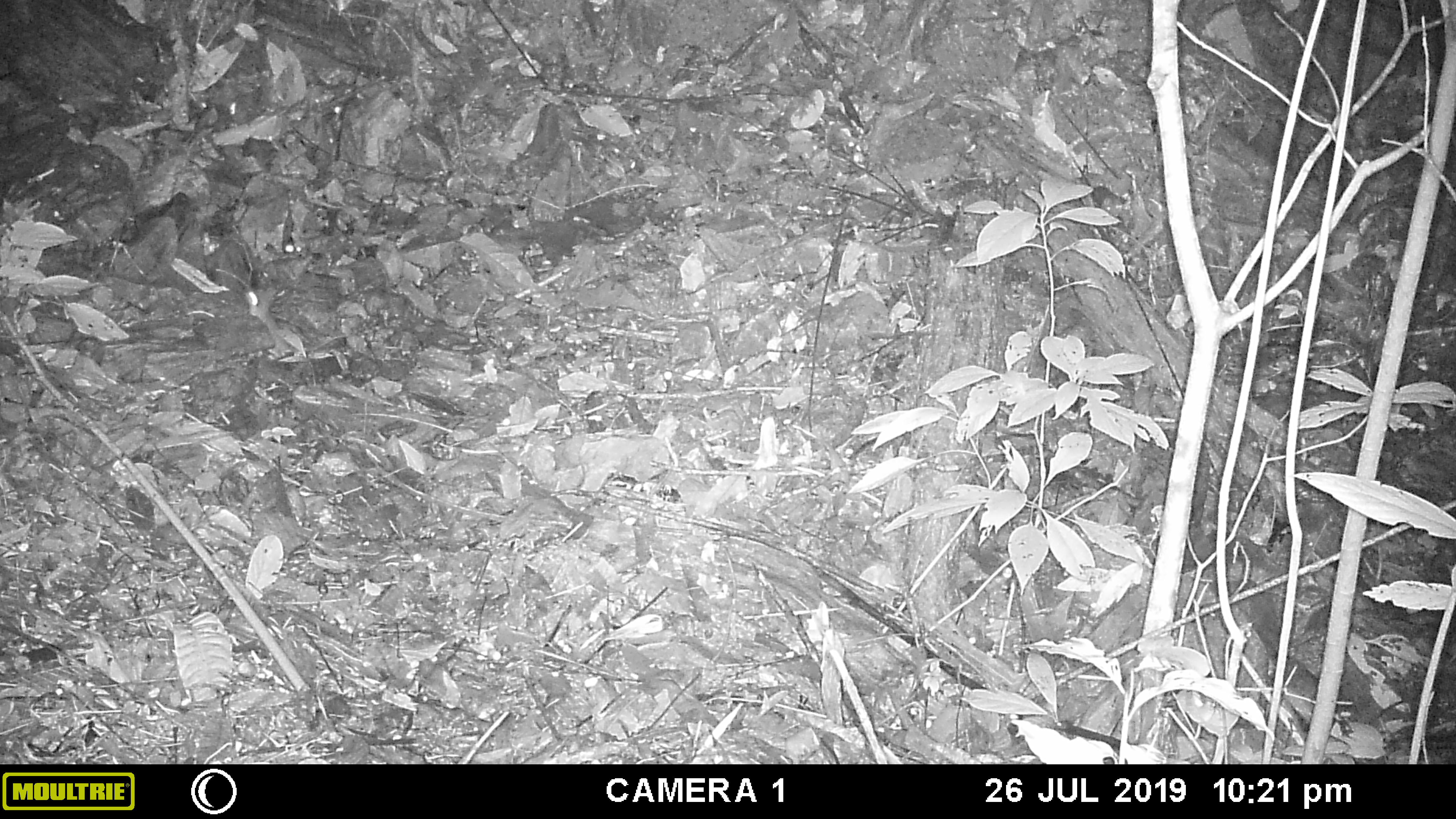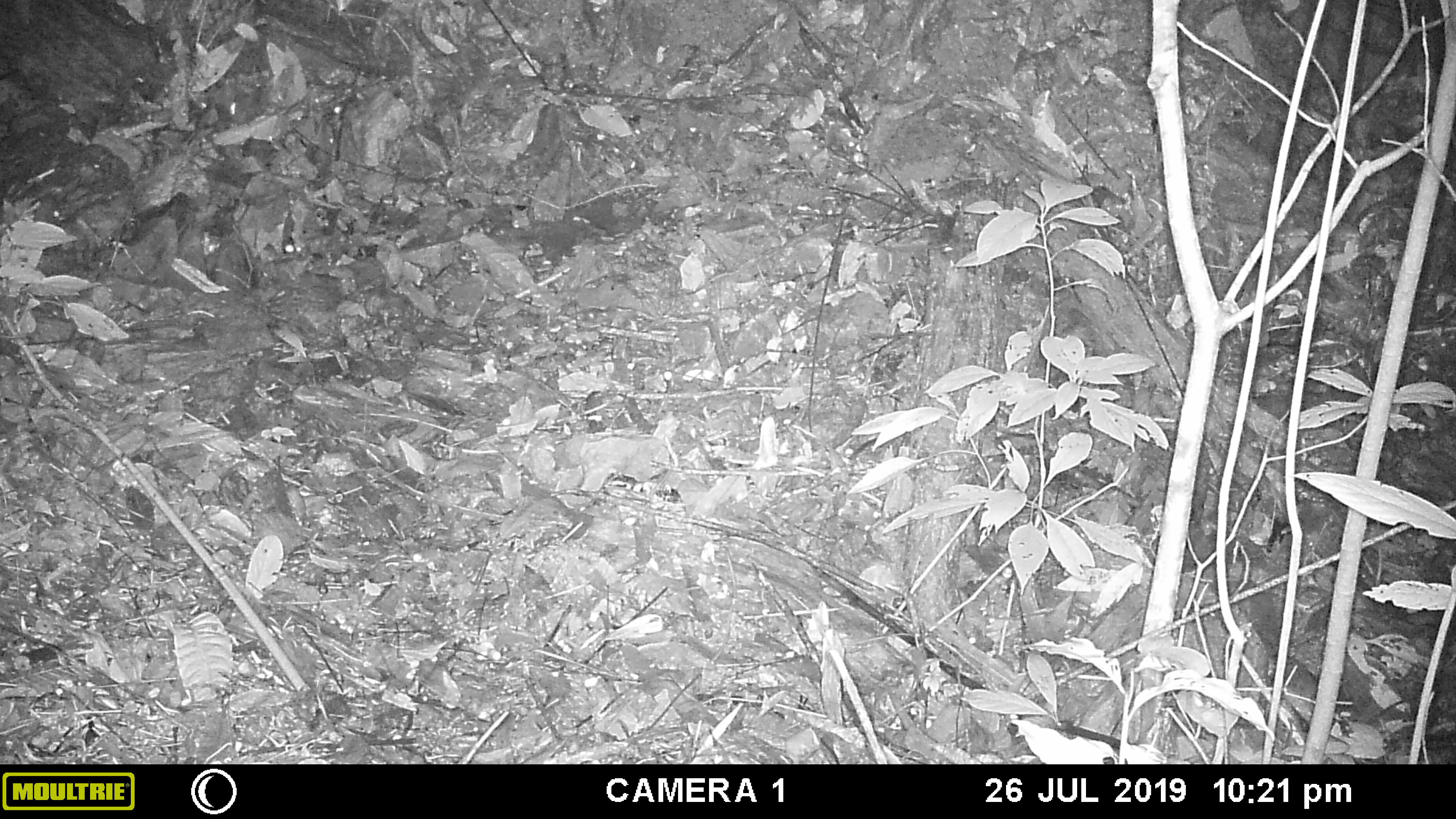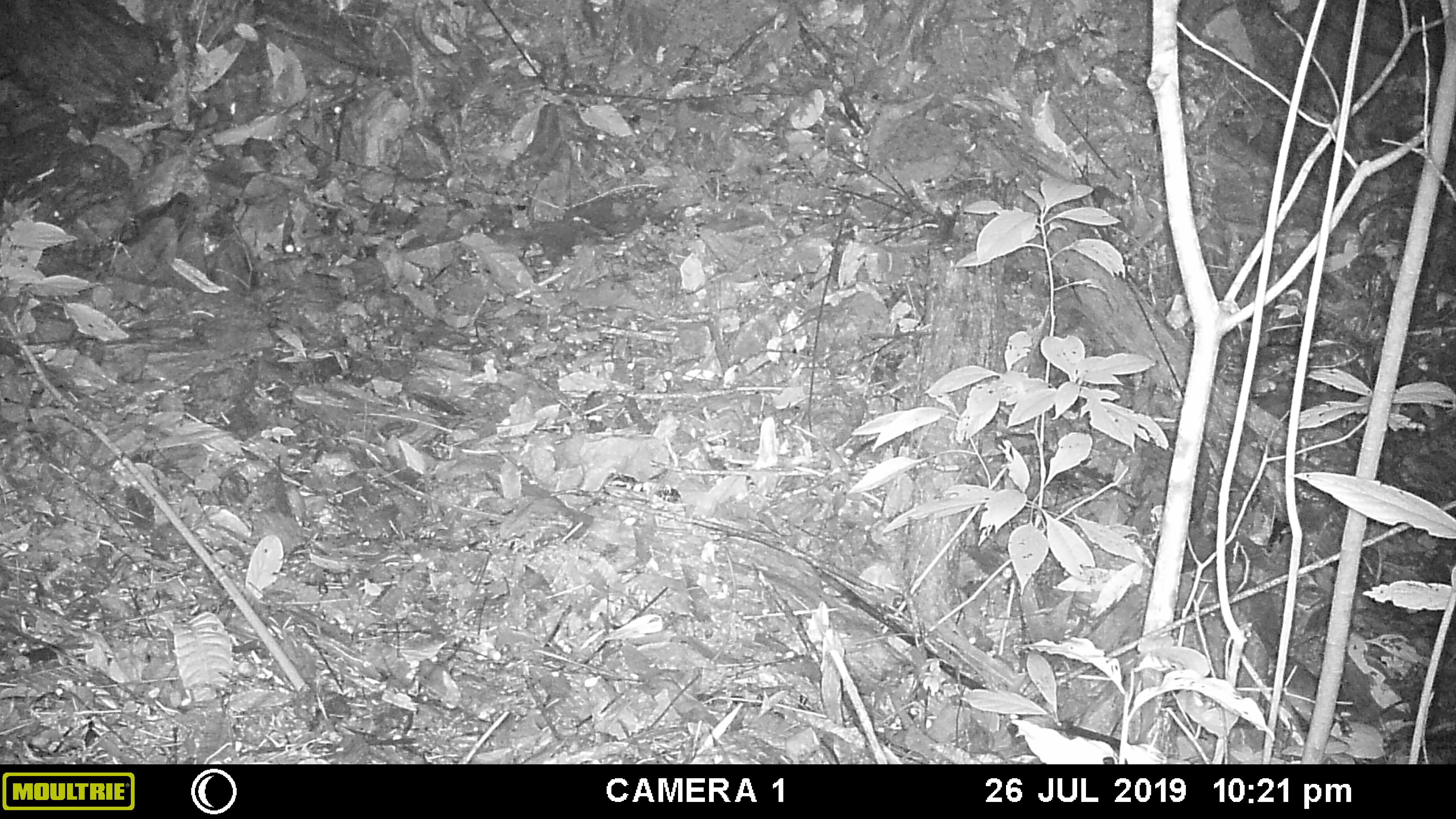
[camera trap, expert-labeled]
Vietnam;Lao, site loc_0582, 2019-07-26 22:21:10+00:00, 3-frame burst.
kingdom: Animalia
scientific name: Animalia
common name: animal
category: unidentified animal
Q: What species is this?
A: Unidentified animal (animal) (Animalia).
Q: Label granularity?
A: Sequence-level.